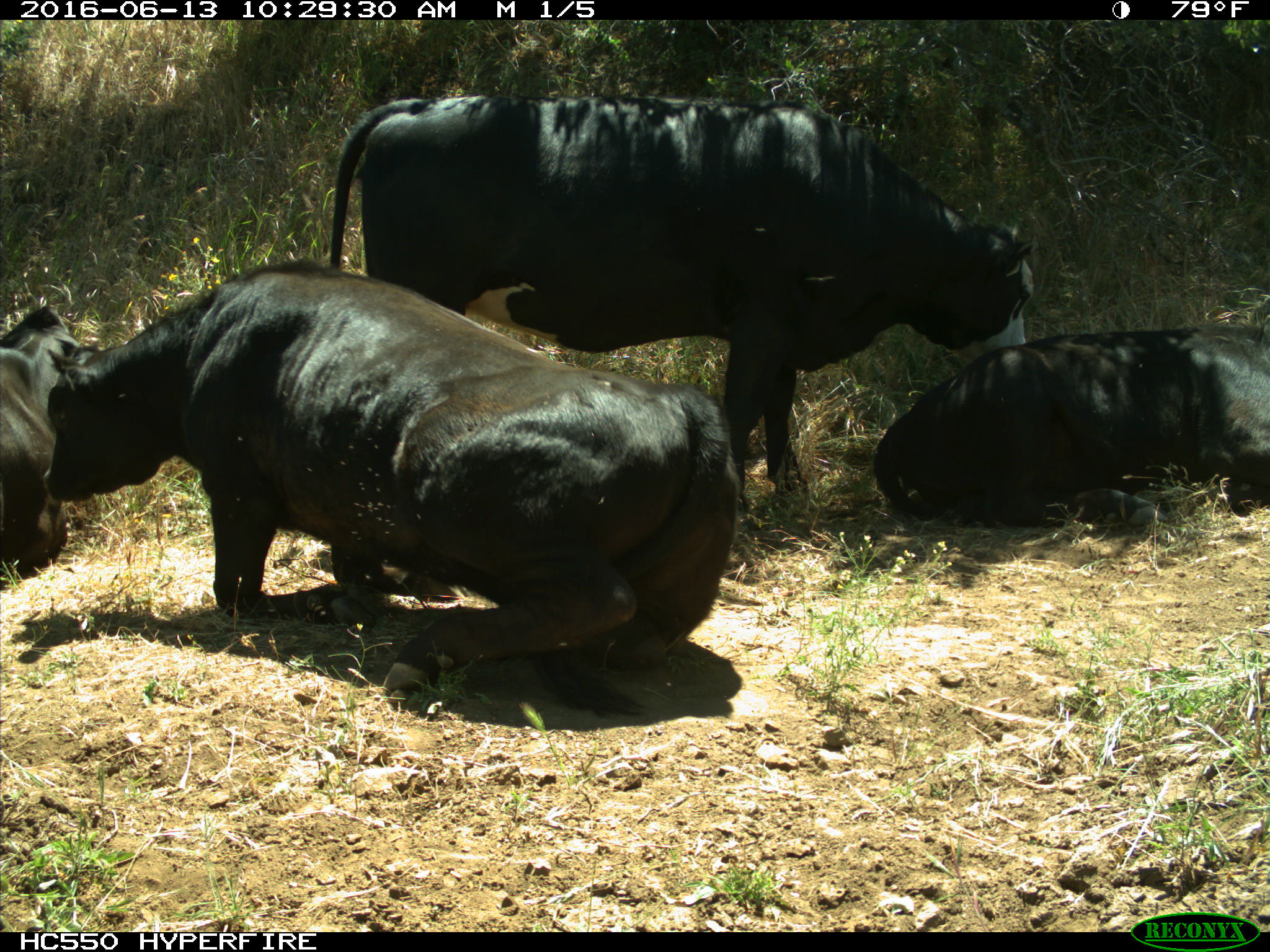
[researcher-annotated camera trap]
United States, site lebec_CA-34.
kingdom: Animalia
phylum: Chordata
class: Mammalia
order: Artiodactyla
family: Bovidae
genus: Bos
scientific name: Bos taurus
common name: domestic cow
Bos taurus (domestic cow).